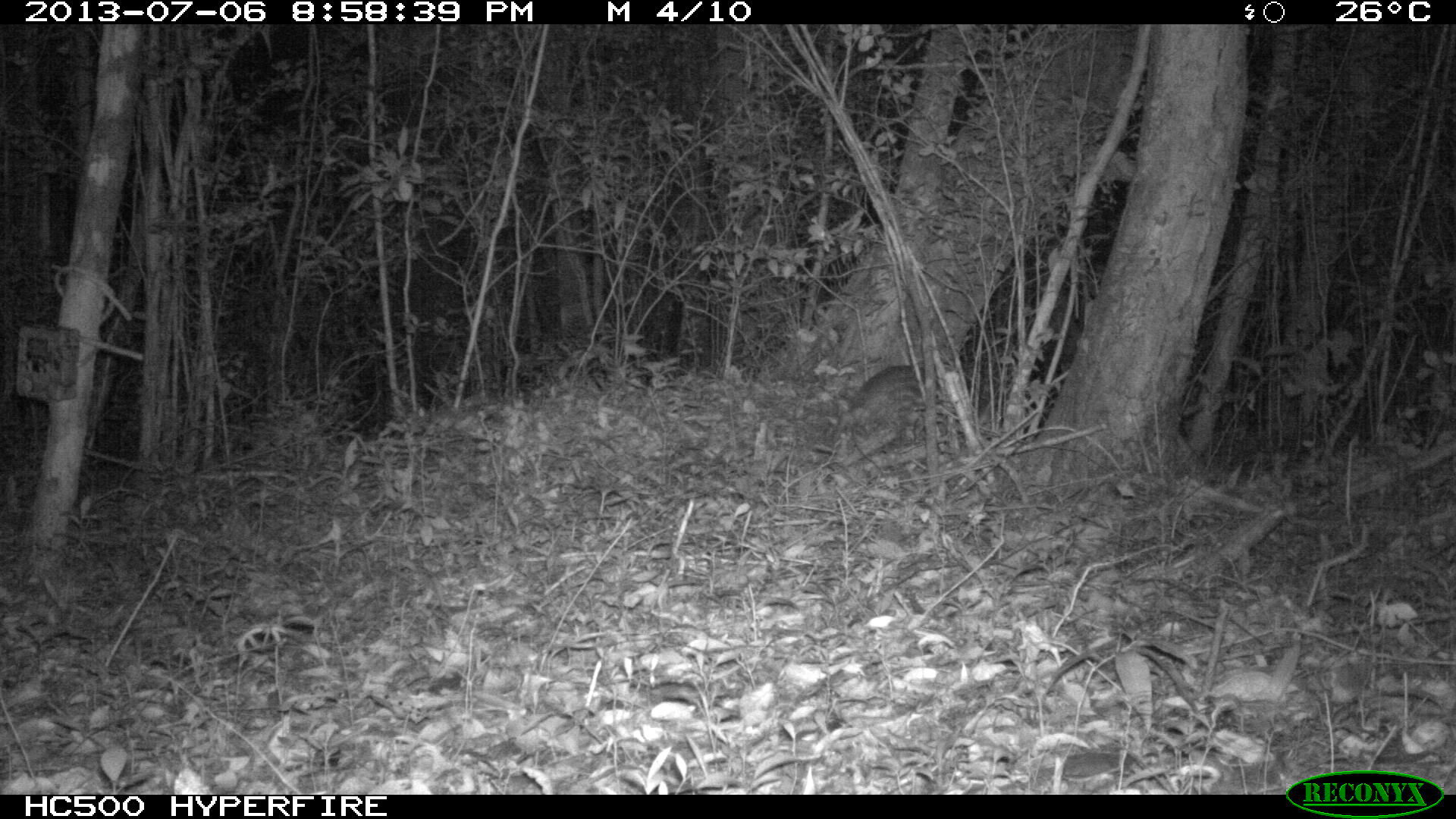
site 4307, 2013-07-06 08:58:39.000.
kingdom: Animalia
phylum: Chordata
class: Mammalia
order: Rodentia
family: Cuniculidae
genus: Cuniculus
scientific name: Cuniculus paca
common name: lowland paca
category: agouti paca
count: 1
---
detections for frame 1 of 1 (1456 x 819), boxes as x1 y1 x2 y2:
agouti paca: 836 362 923 434